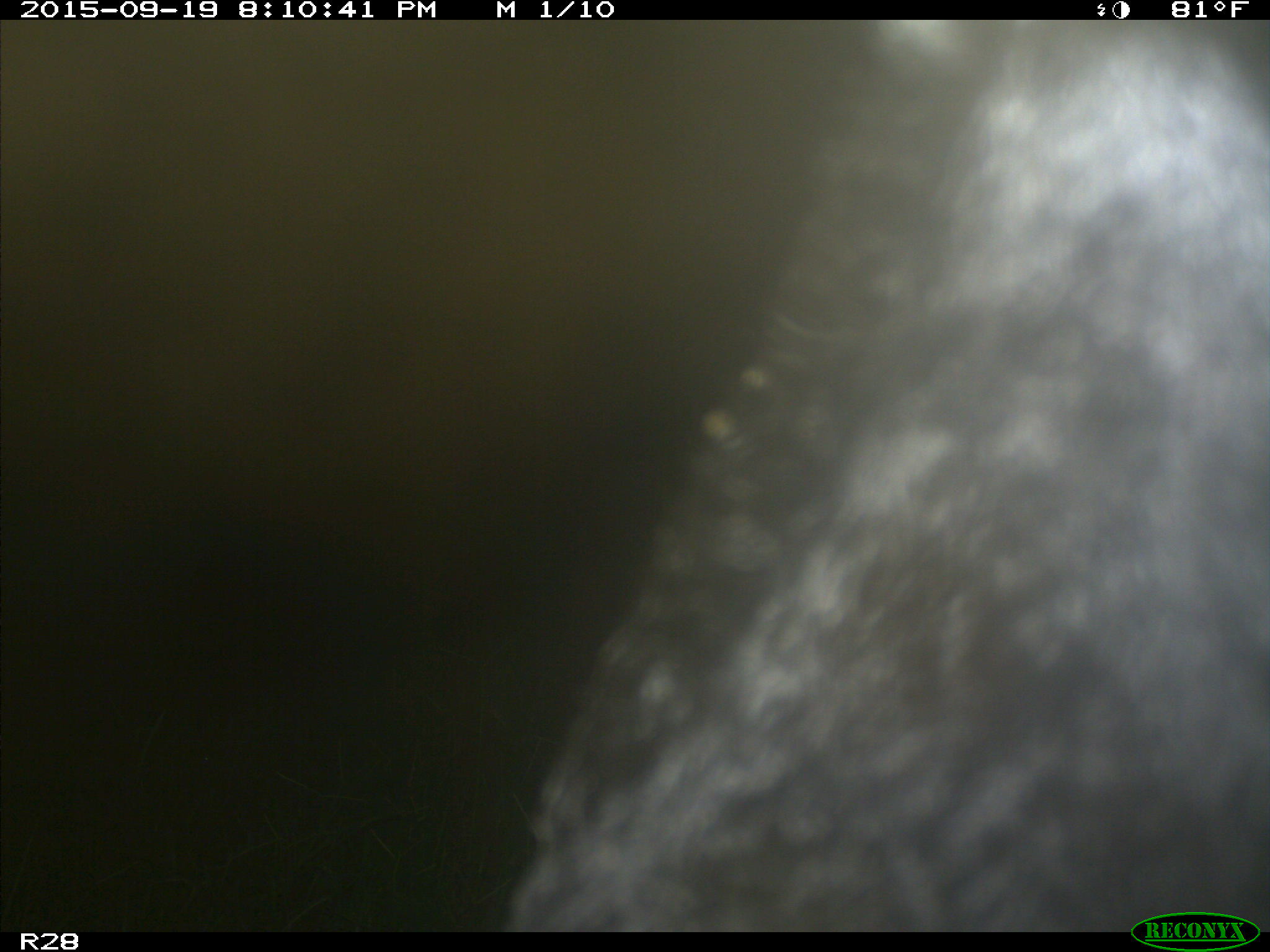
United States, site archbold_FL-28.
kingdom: Animalia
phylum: Chordata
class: Mammalia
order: Artiodactyla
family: Bovidae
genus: Bos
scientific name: Bos taurus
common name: domestic cow